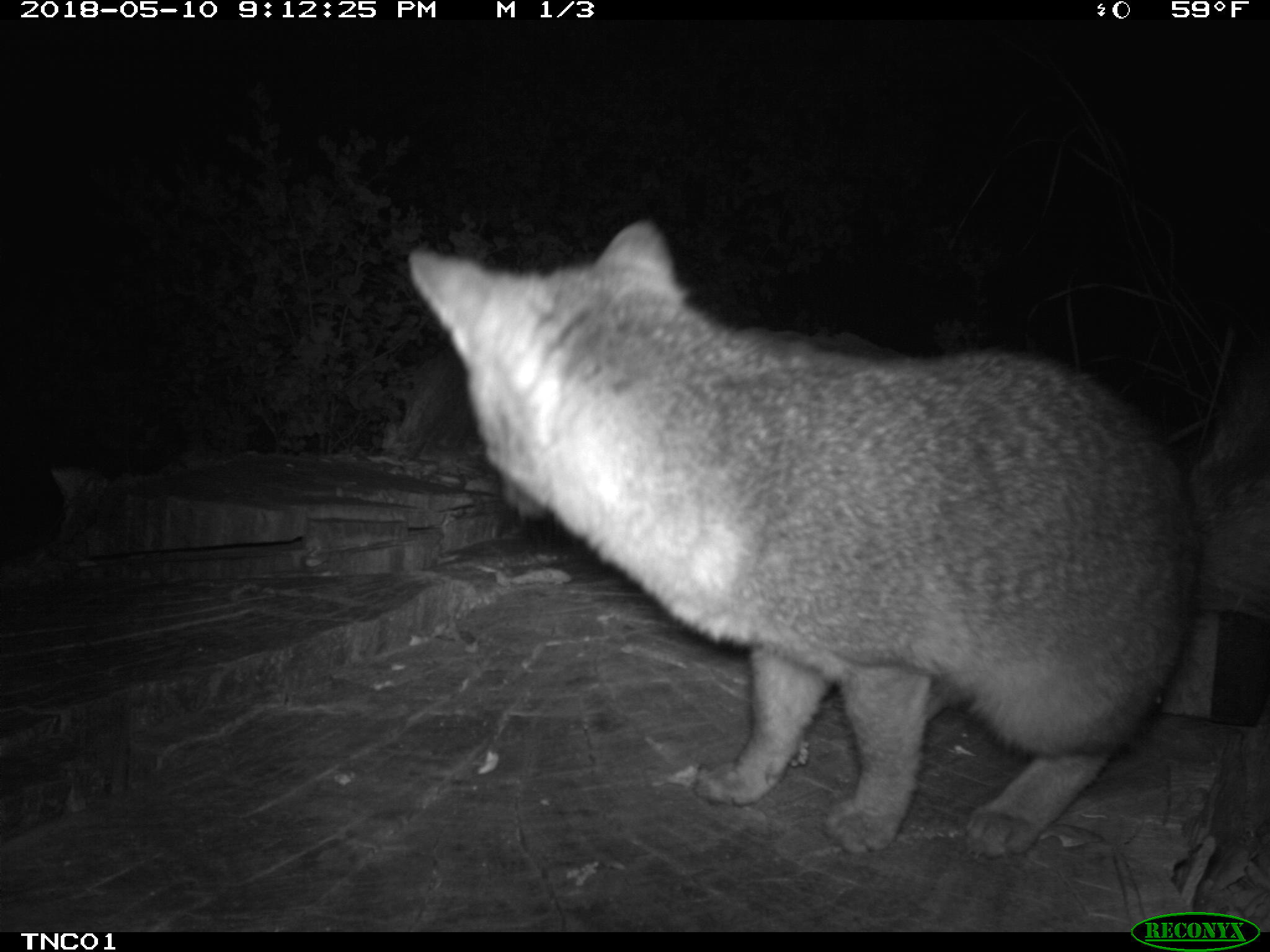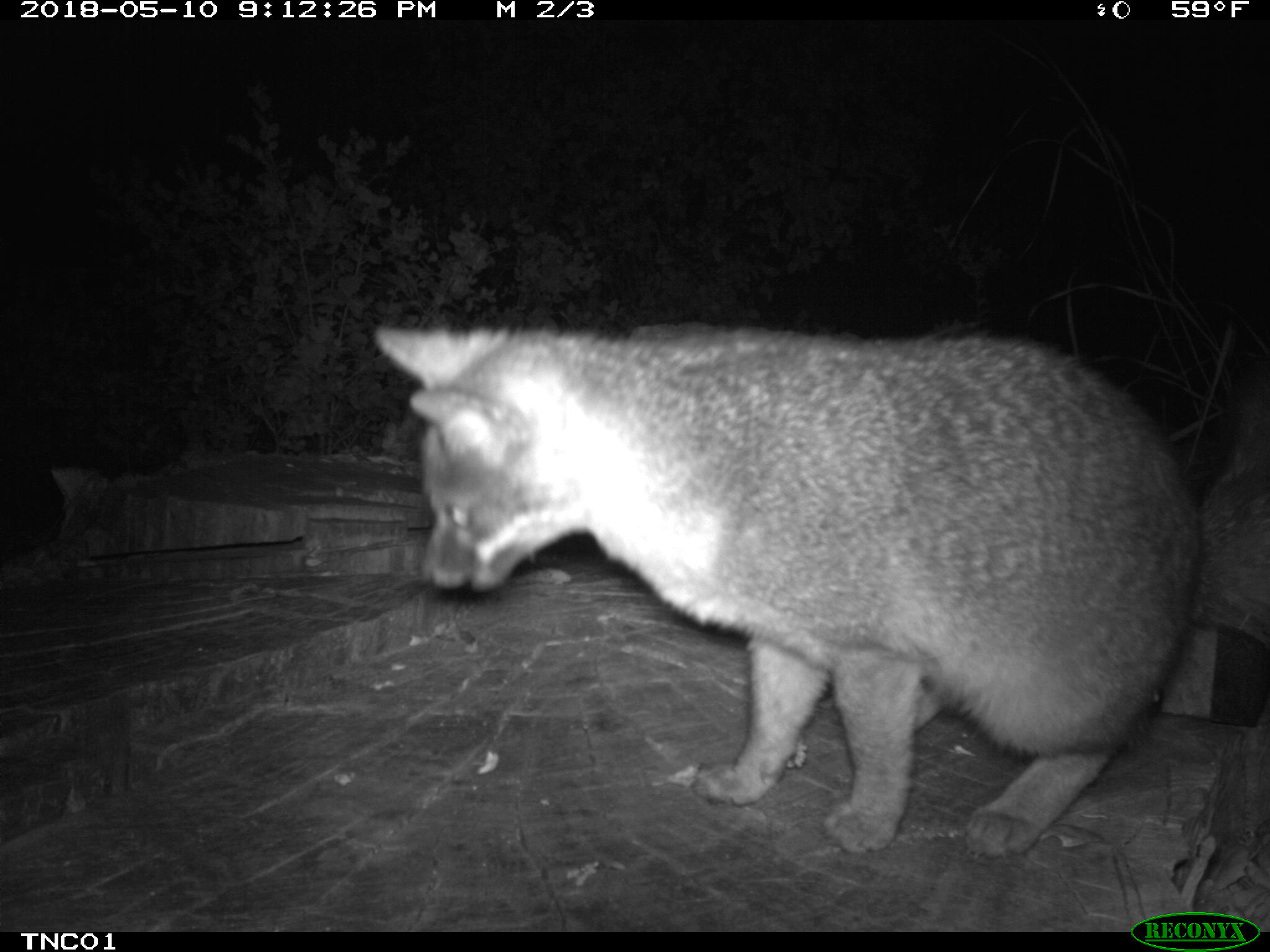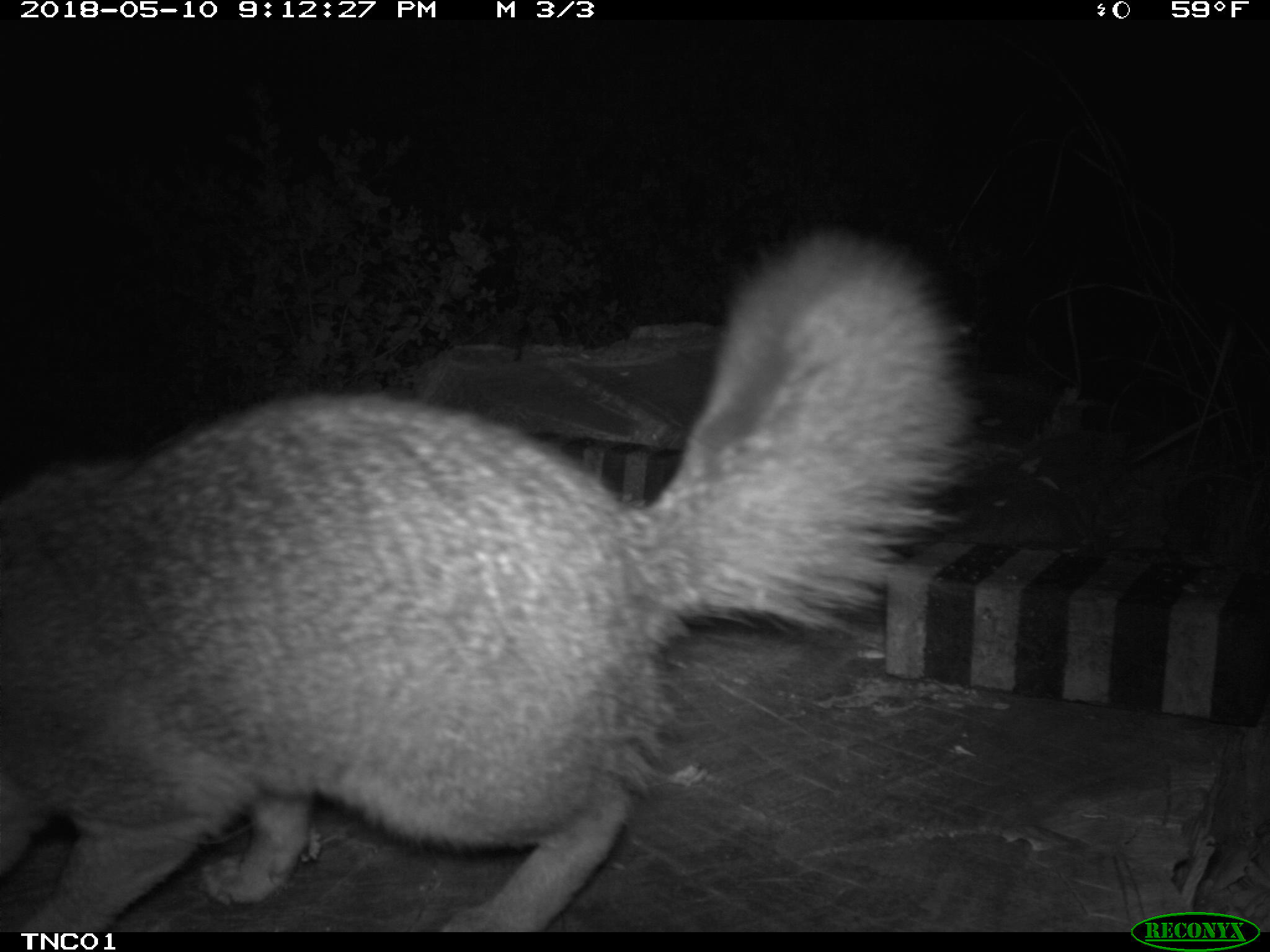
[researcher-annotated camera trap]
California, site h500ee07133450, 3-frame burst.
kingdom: Animalia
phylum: Chordata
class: Mammalia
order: Carnivora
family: Canidae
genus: Urocyon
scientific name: Urocyon littoralis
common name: island fox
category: fox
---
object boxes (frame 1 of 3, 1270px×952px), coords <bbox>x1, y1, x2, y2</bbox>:
fox: <bbox>409, 221, 1269, 858</bbox>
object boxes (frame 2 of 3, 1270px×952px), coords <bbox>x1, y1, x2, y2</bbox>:
fox: <bbox>372, 322, 1269, 857</bbox>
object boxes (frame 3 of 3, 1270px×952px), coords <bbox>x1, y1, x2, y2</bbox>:
fox: <bbox>0, 229, 981, 932</bbox>